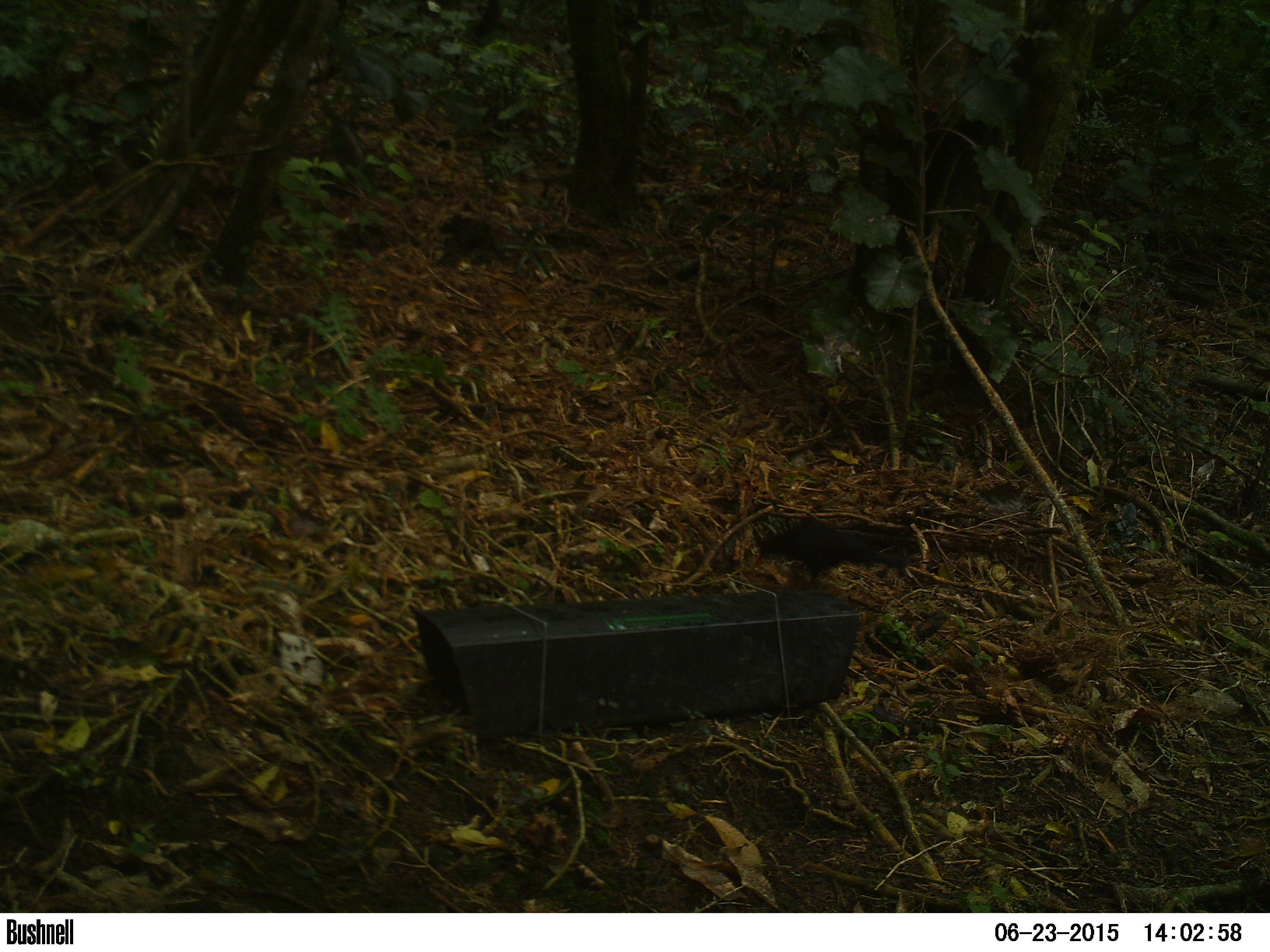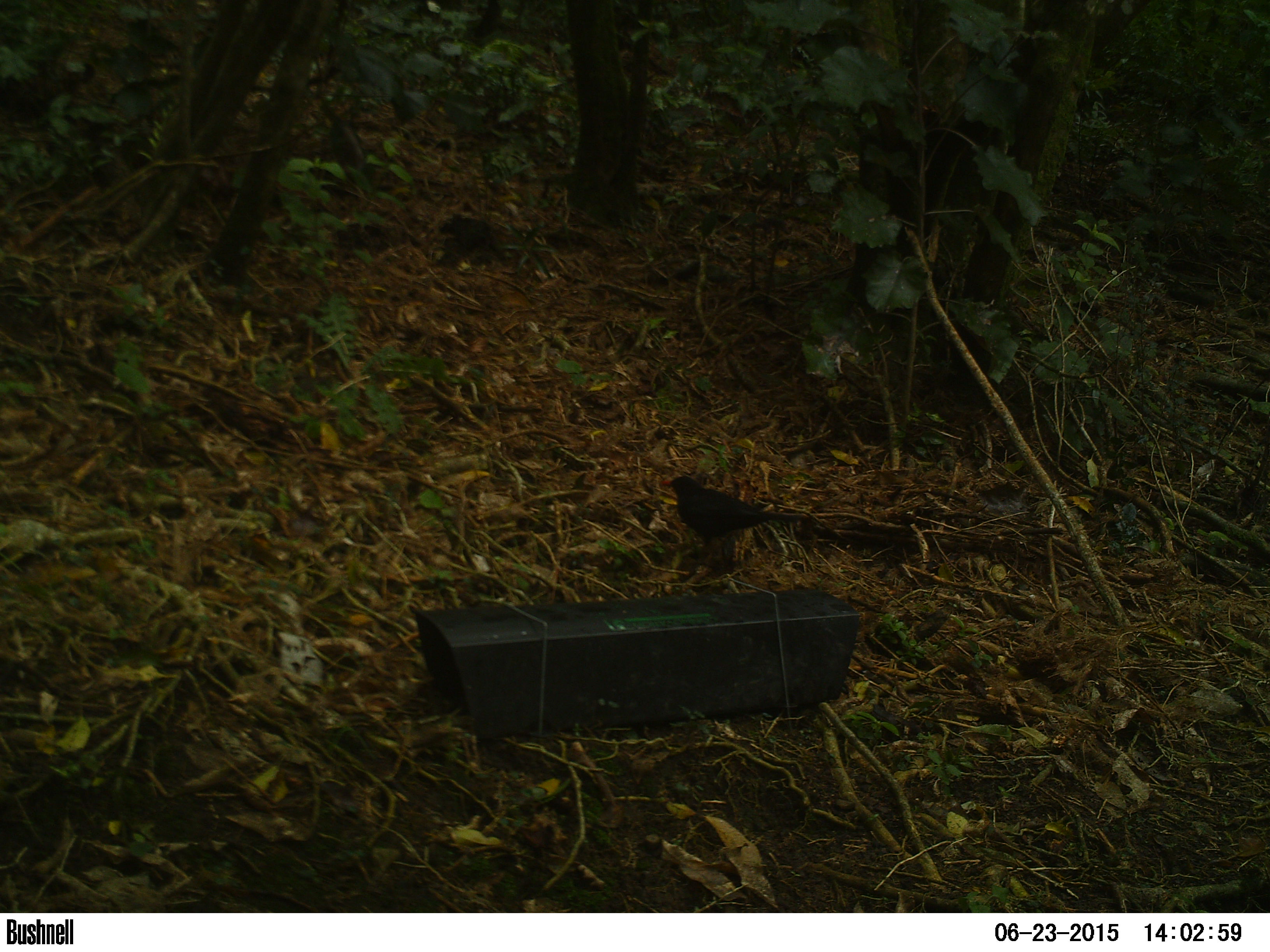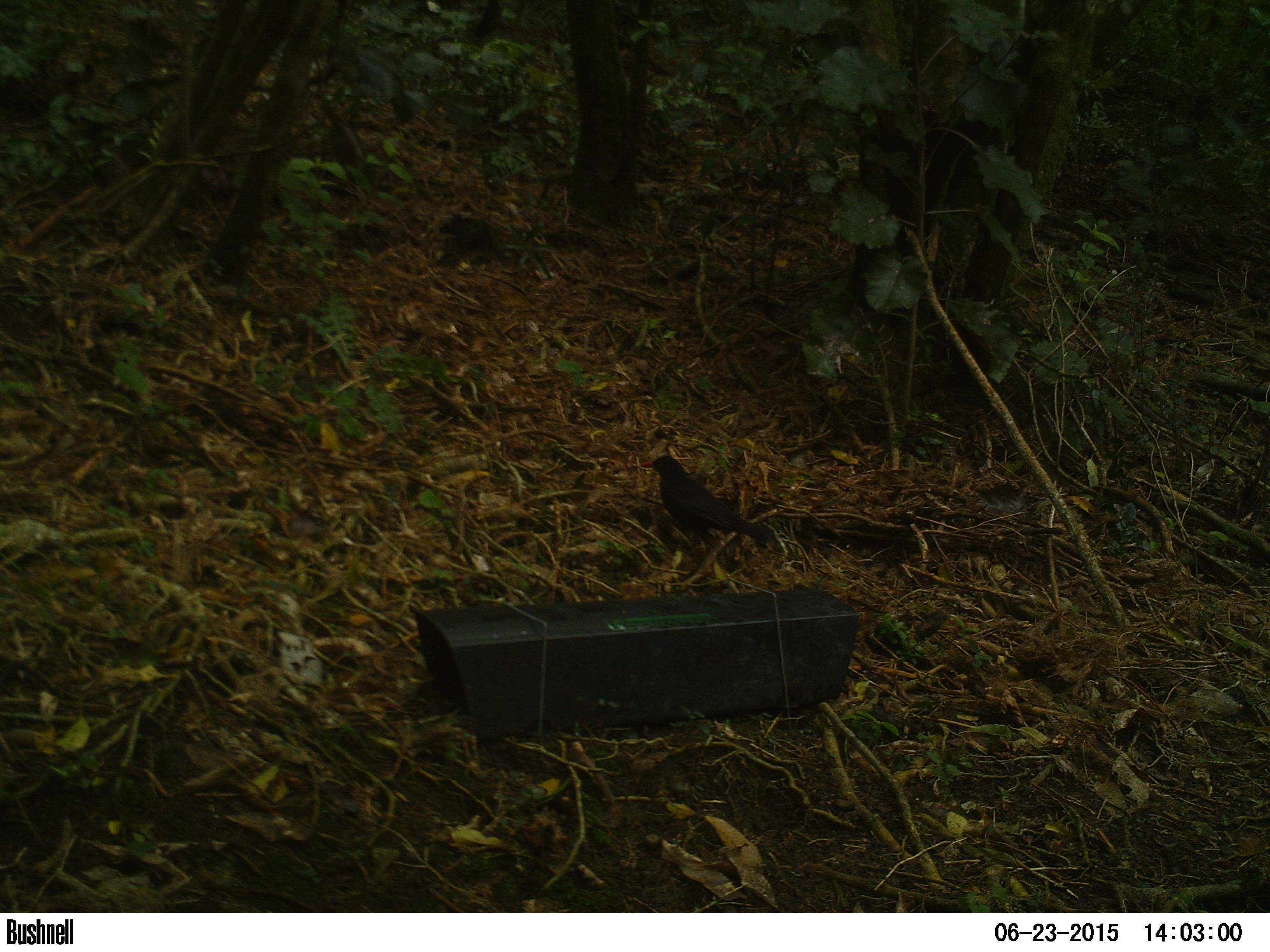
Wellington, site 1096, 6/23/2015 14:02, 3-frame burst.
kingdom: Animalia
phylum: Chordata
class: Aves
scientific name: Aves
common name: bird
Bird (Aves).